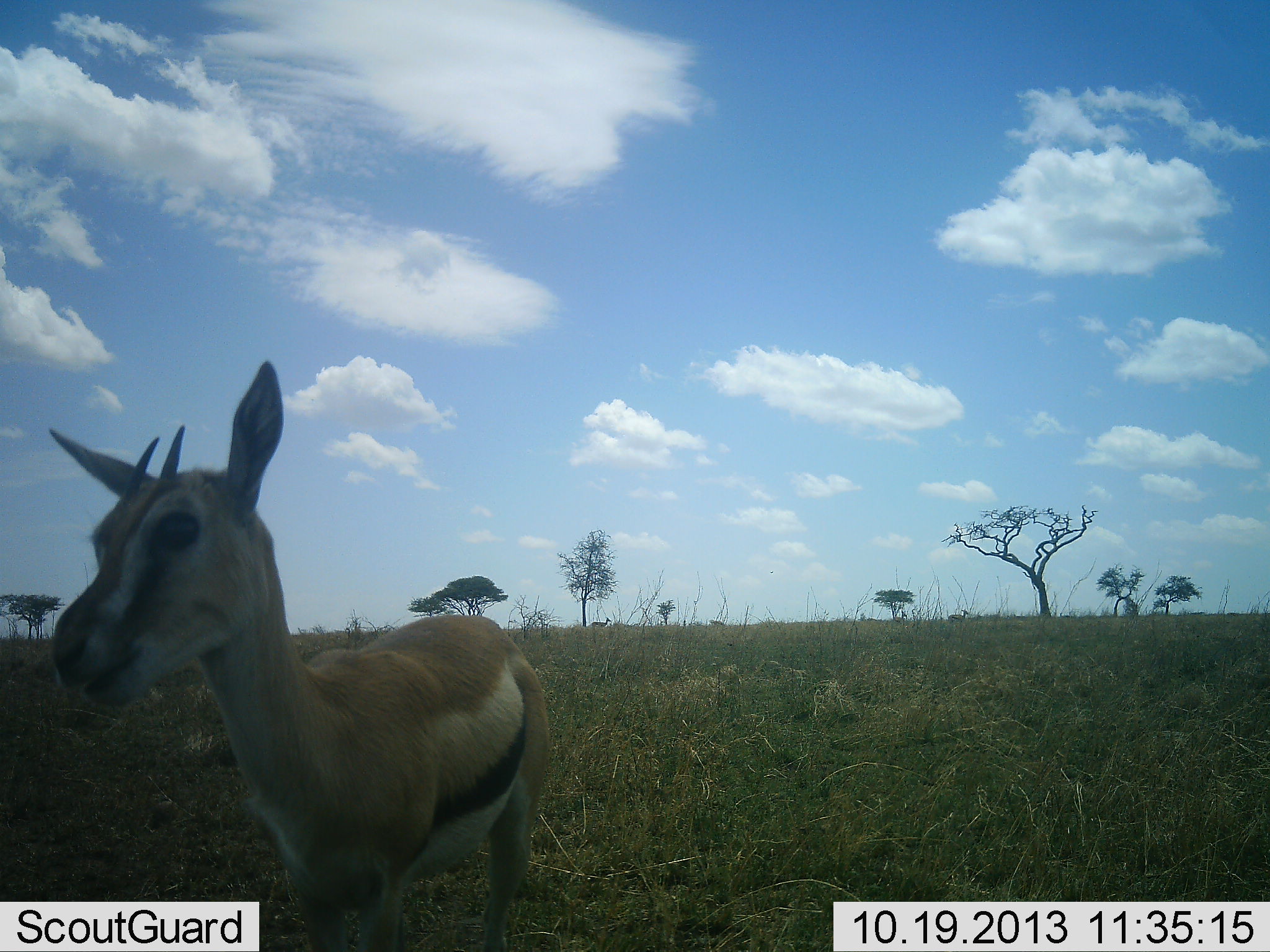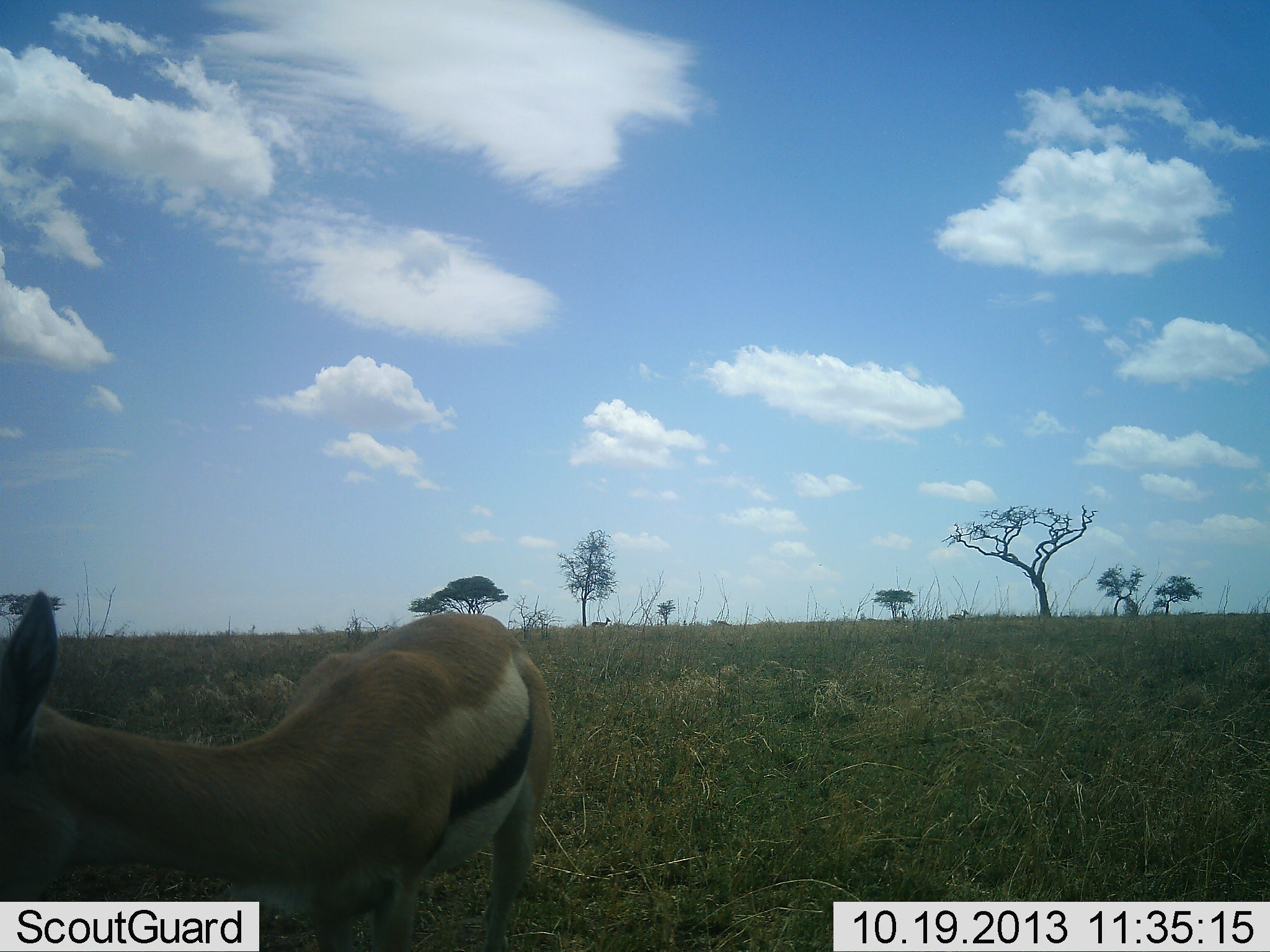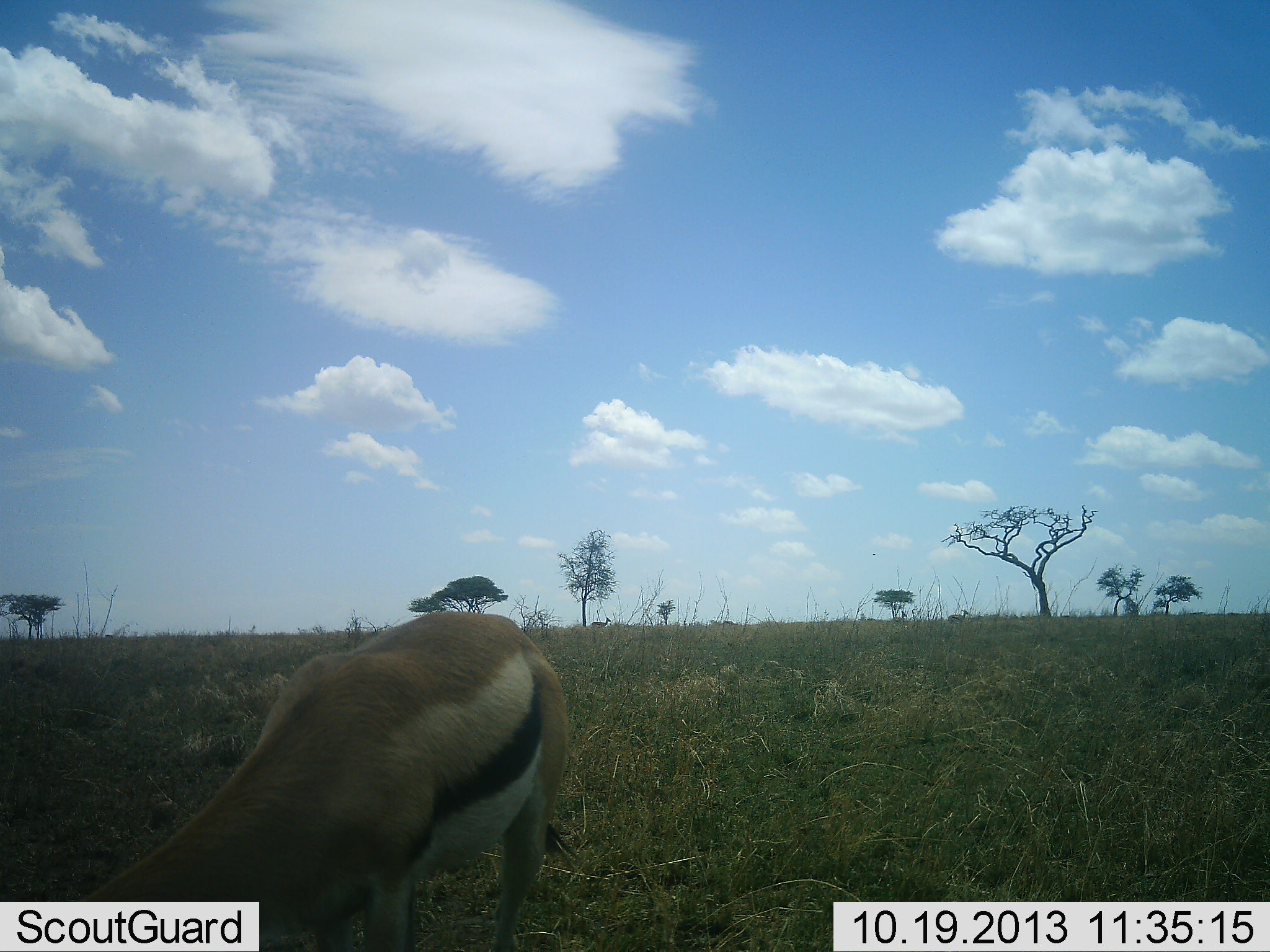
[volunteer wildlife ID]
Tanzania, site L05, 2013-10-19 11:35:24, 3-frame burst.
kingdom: Animalia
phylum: Chordata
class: Mammalia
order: Artiodactyla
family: Bovidae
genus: Eudorcas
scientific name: Eudorcas thomsonii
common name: thomson's gazelle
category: gazellethomsons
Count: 1.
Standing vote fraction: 60%.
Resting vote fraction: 5%.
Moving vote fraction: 20%.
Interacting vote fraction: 5%.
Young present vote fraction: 0%.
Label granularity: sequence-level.